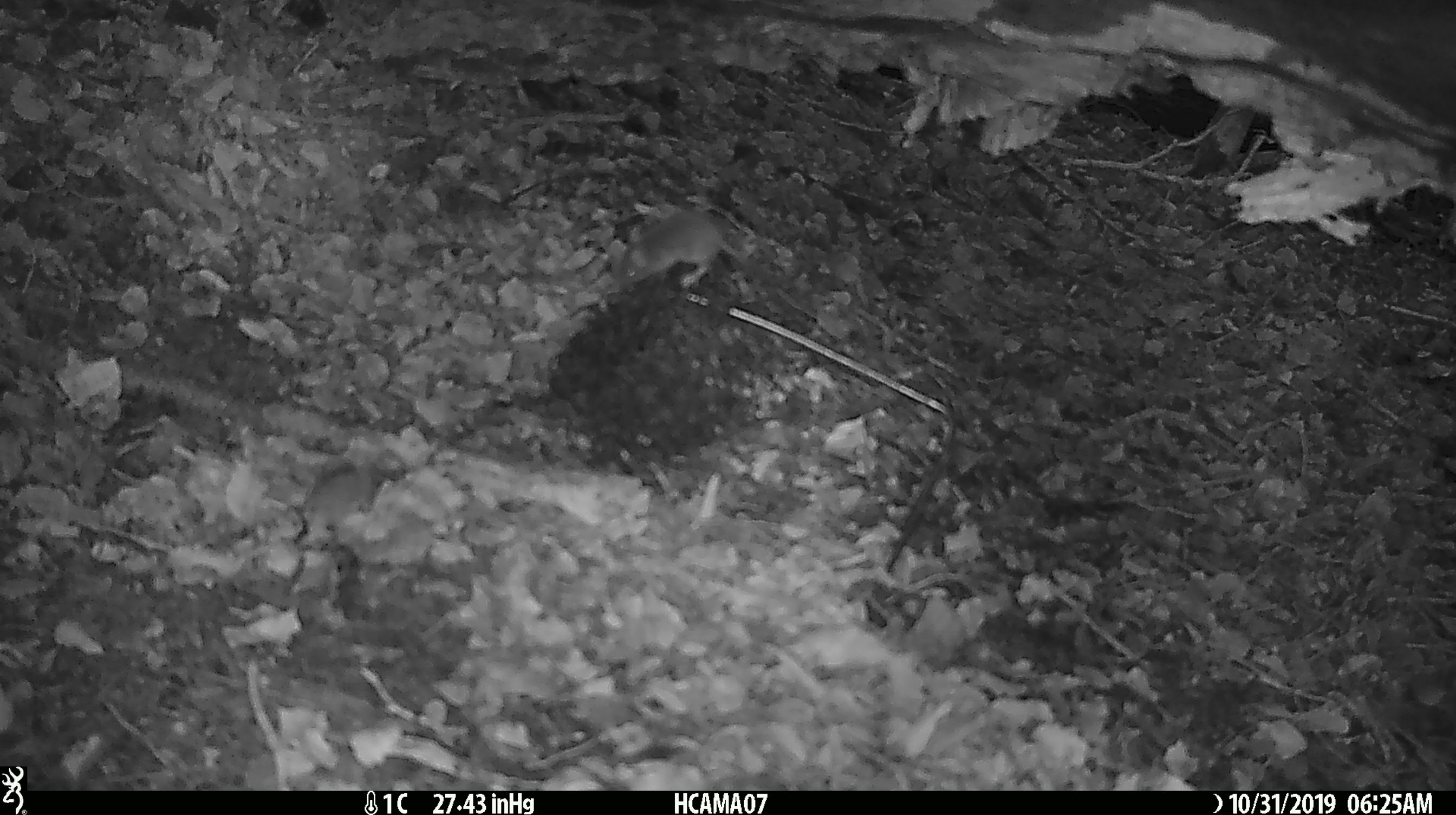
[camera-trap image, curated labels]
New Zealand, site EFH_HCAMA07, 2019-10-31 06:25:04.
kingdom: Animalia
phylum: Chordata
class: Mammalia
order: Rodentia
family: Muridae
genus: Mus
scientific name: Mus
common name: mouse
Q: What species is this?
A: Mouse (Mus).